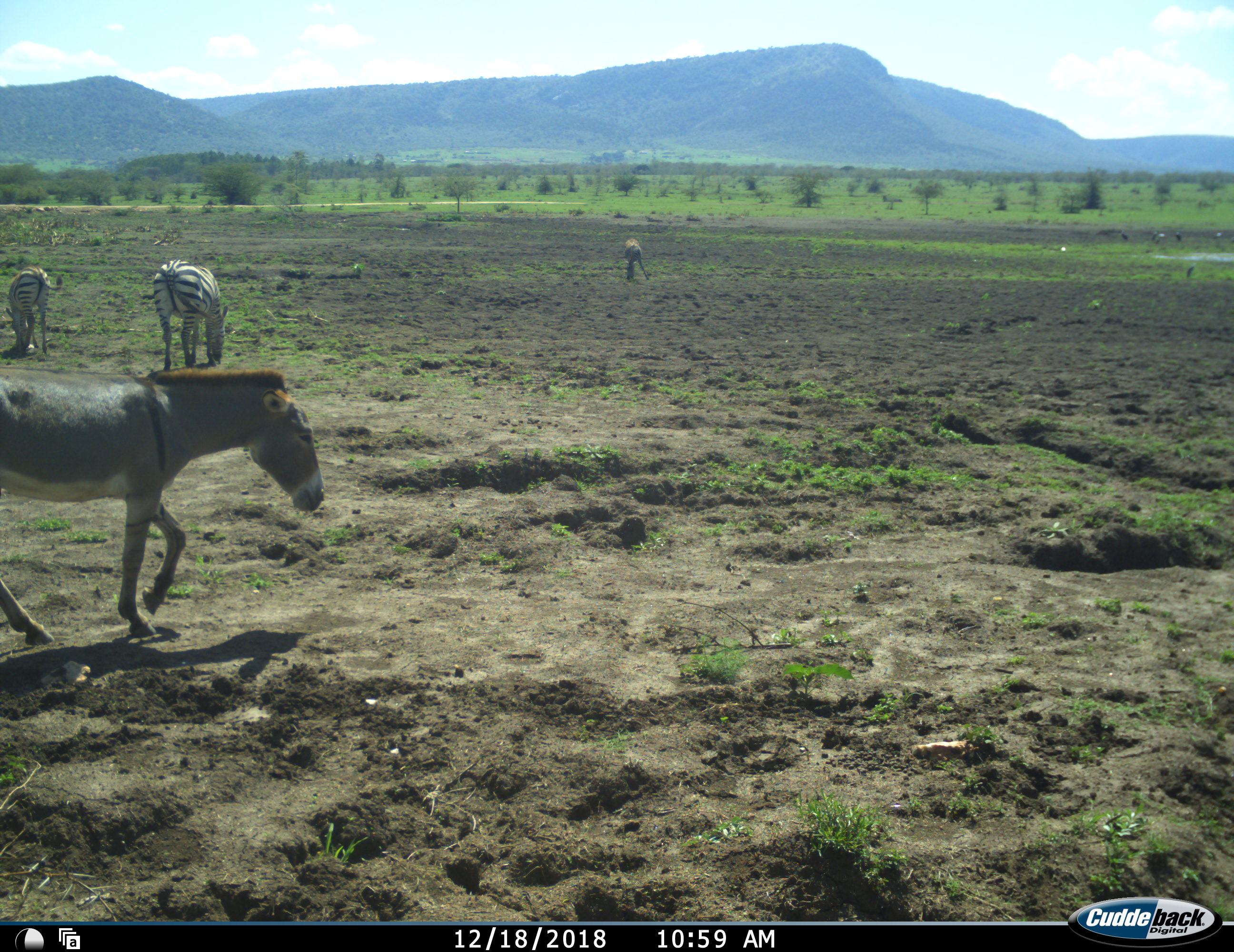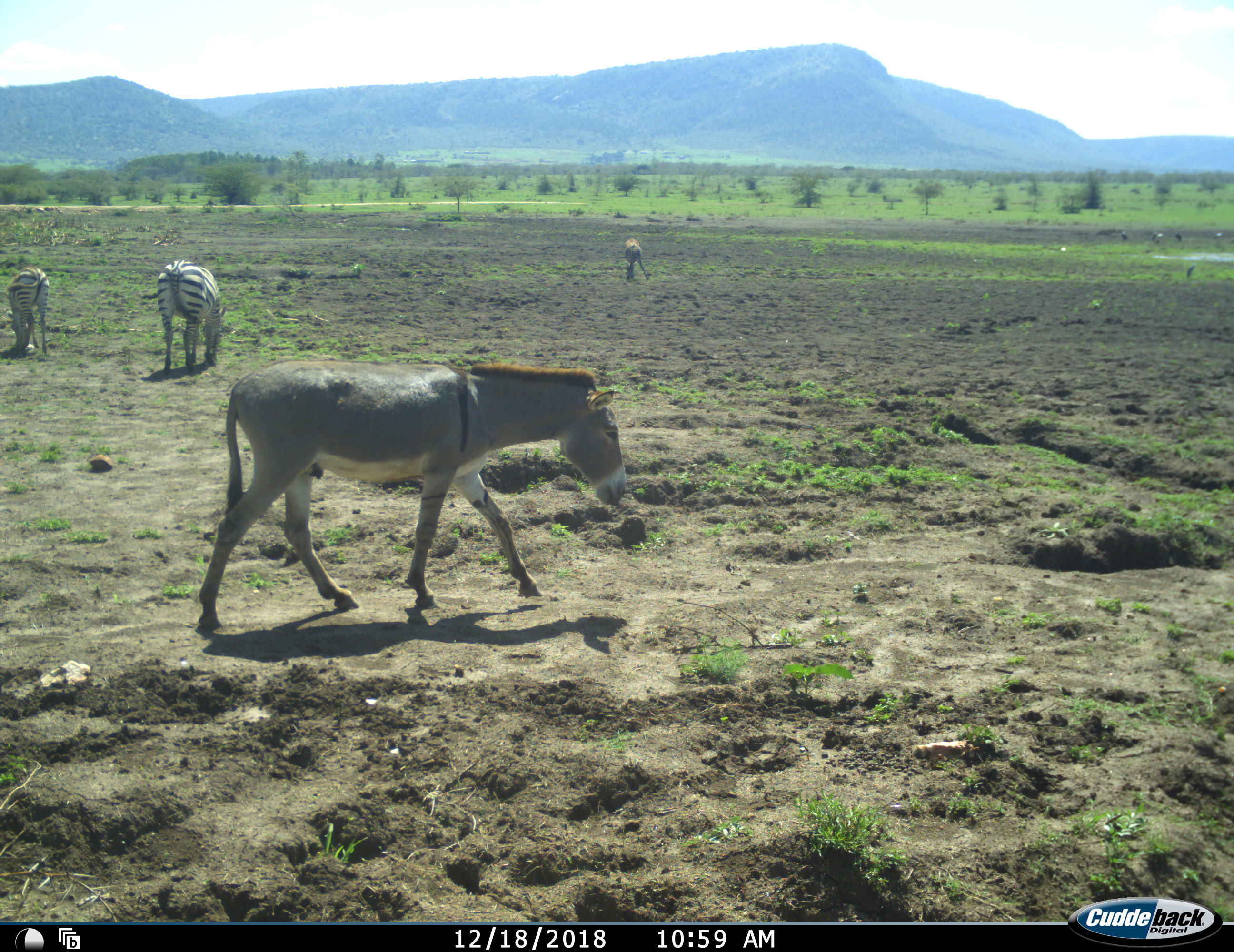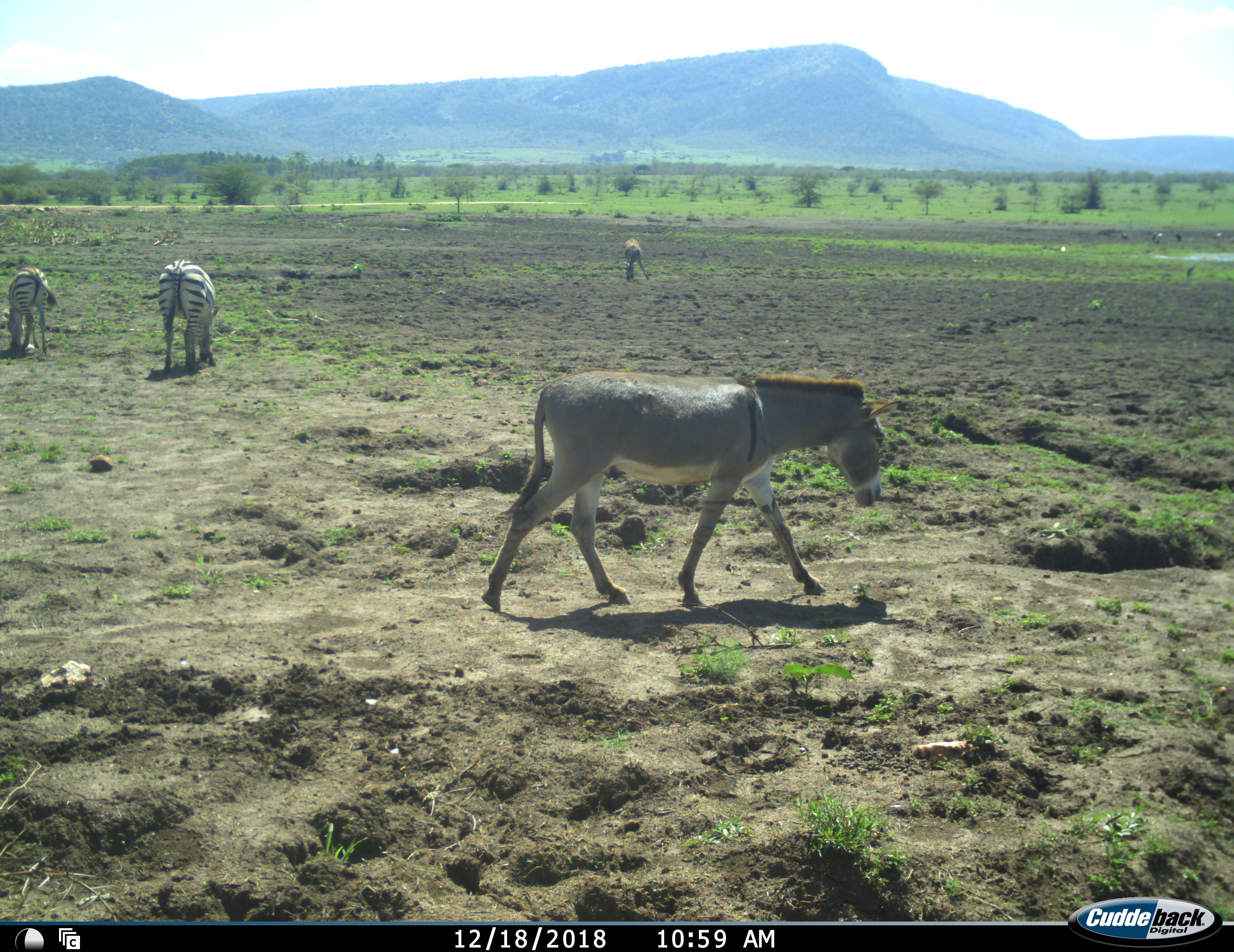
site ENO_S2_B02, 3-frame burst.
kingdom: Animalia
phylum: Chordata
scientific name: Vertebrata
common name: domestic animal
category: domesticanimal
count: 2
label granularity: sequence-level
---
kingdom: Animalia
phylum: Chordata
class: Mammalia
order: Perissodactyla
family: Equidae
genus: Equus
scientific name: Equus quagga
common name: plains zebra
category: zebraplains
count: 2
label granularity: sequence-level